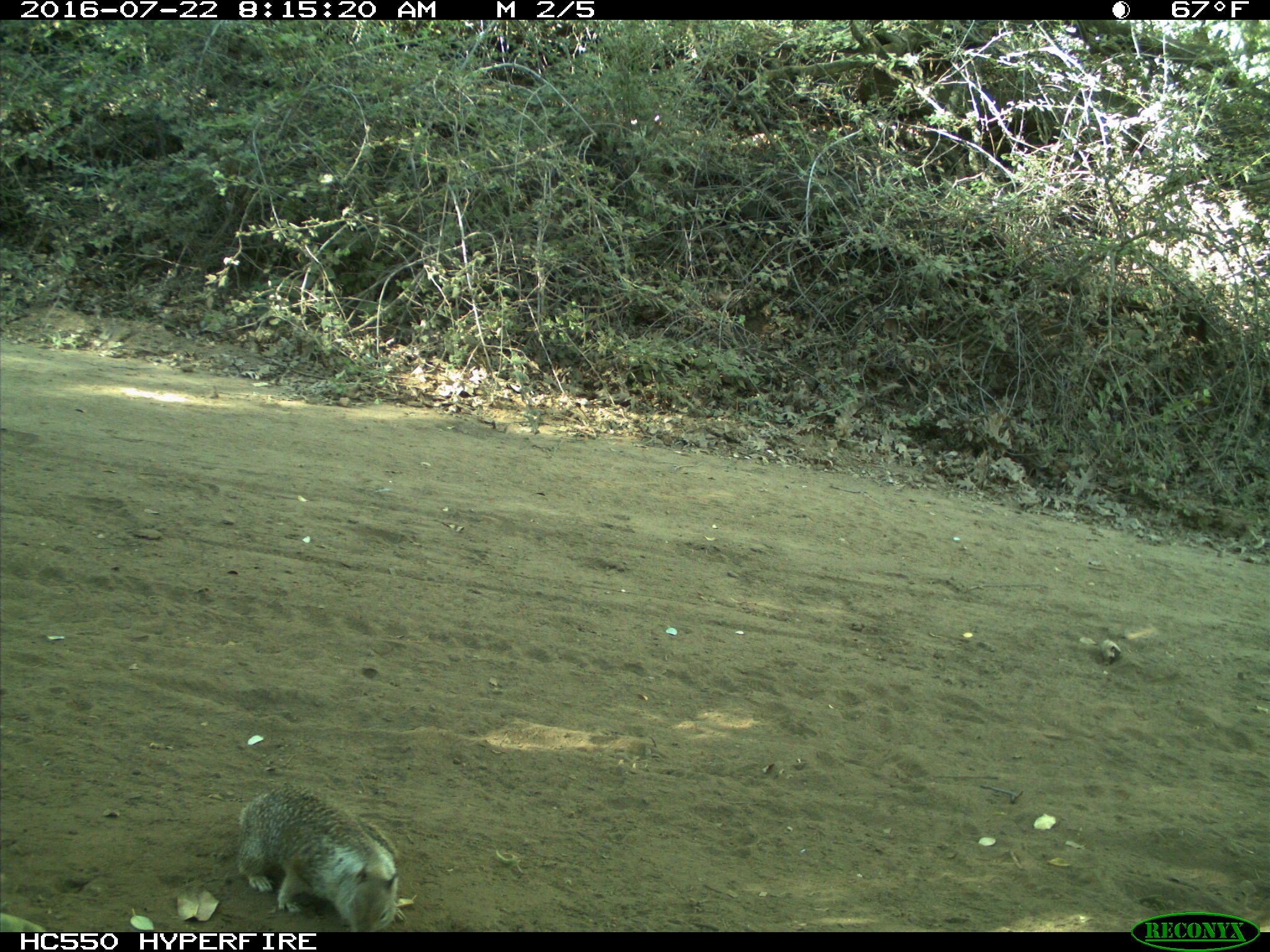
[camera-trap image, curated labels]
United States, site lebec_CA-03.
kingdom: Animalia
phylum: Chordata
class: Mammalia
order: Rodentia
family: Sciuridae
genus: Otospermophilus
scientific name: Otospermophilus beecheyi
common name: california ground squirrel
Otospermophilus beecheyi (california ground squirrel).